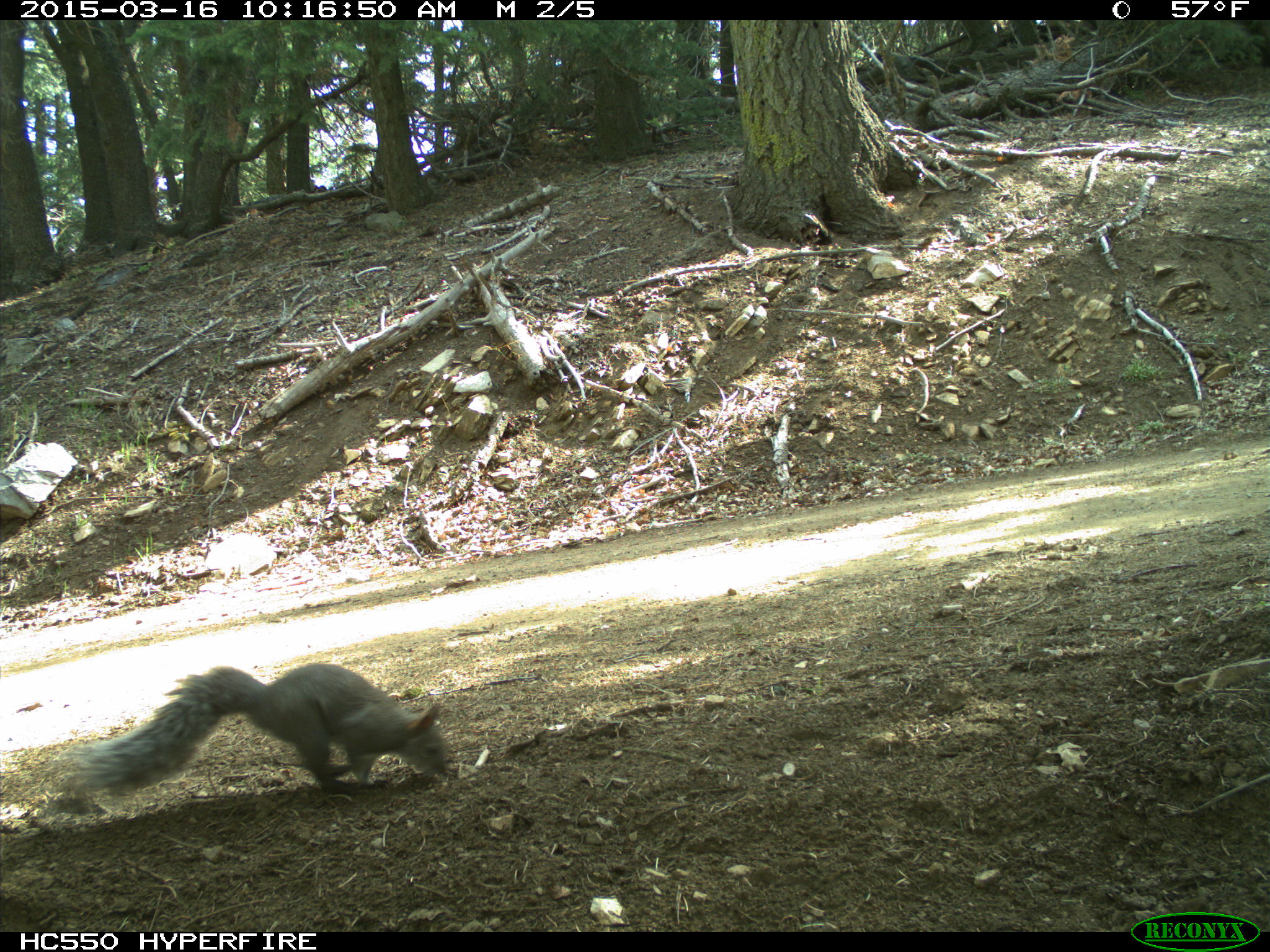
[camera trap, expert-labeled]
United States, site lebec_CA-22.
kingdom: Animalia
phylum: Chordata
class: Mammalia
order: Rodentia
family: Sciuridae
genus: Sciurus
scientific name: Sciurus carolinensis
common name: eastern gray squirrel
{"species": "Sciurus carolinensis (eastern gray squirrel)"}